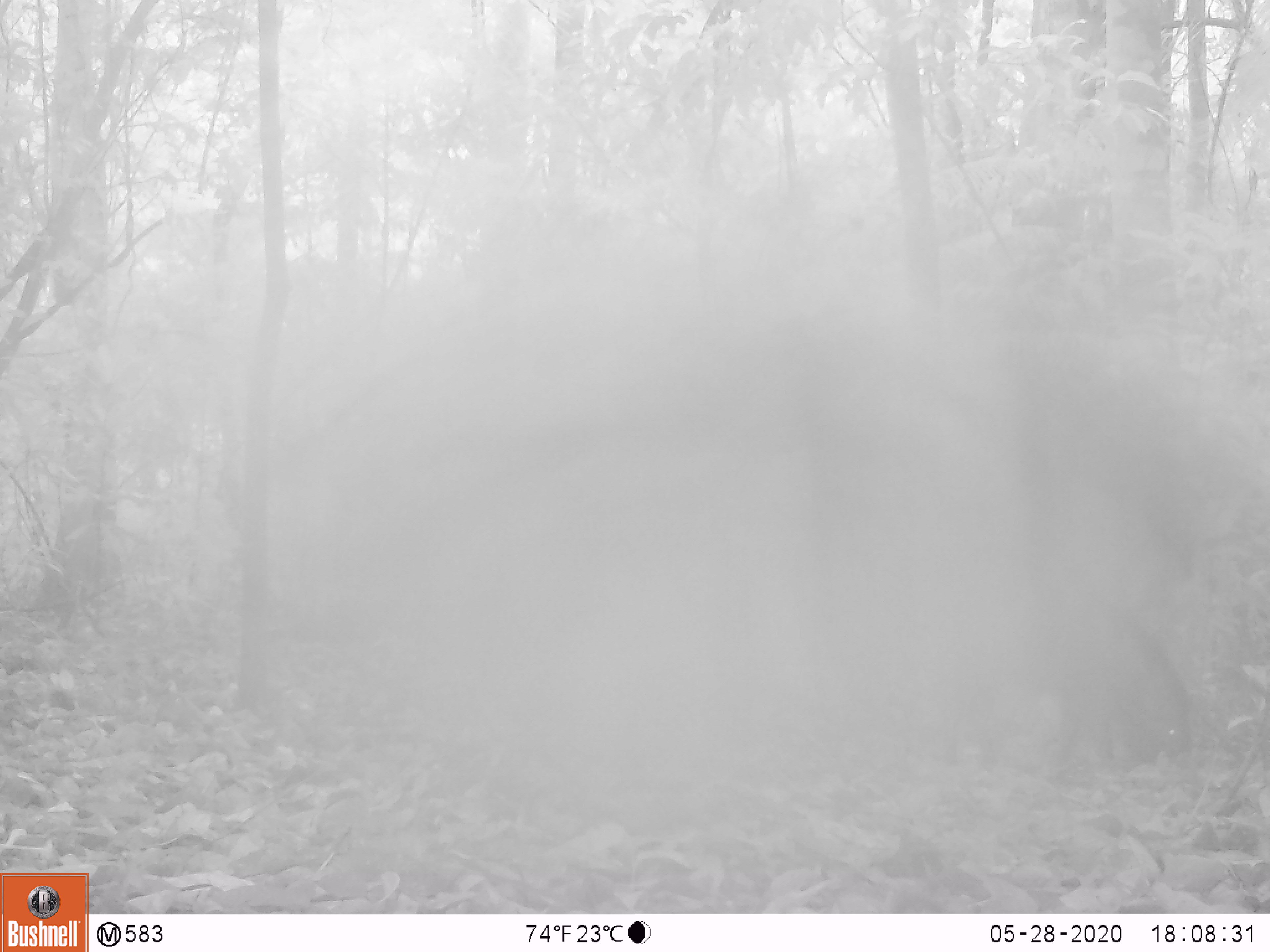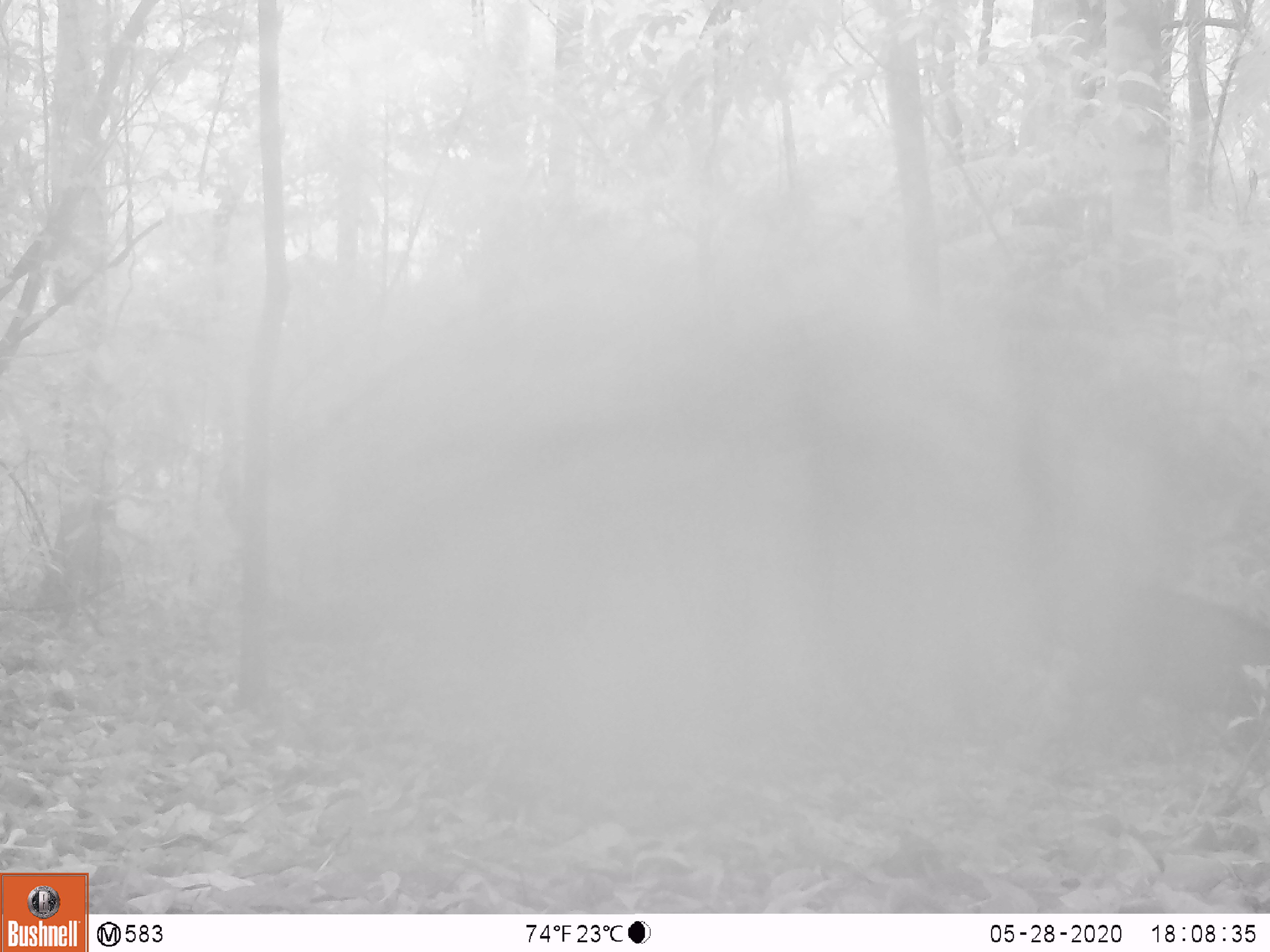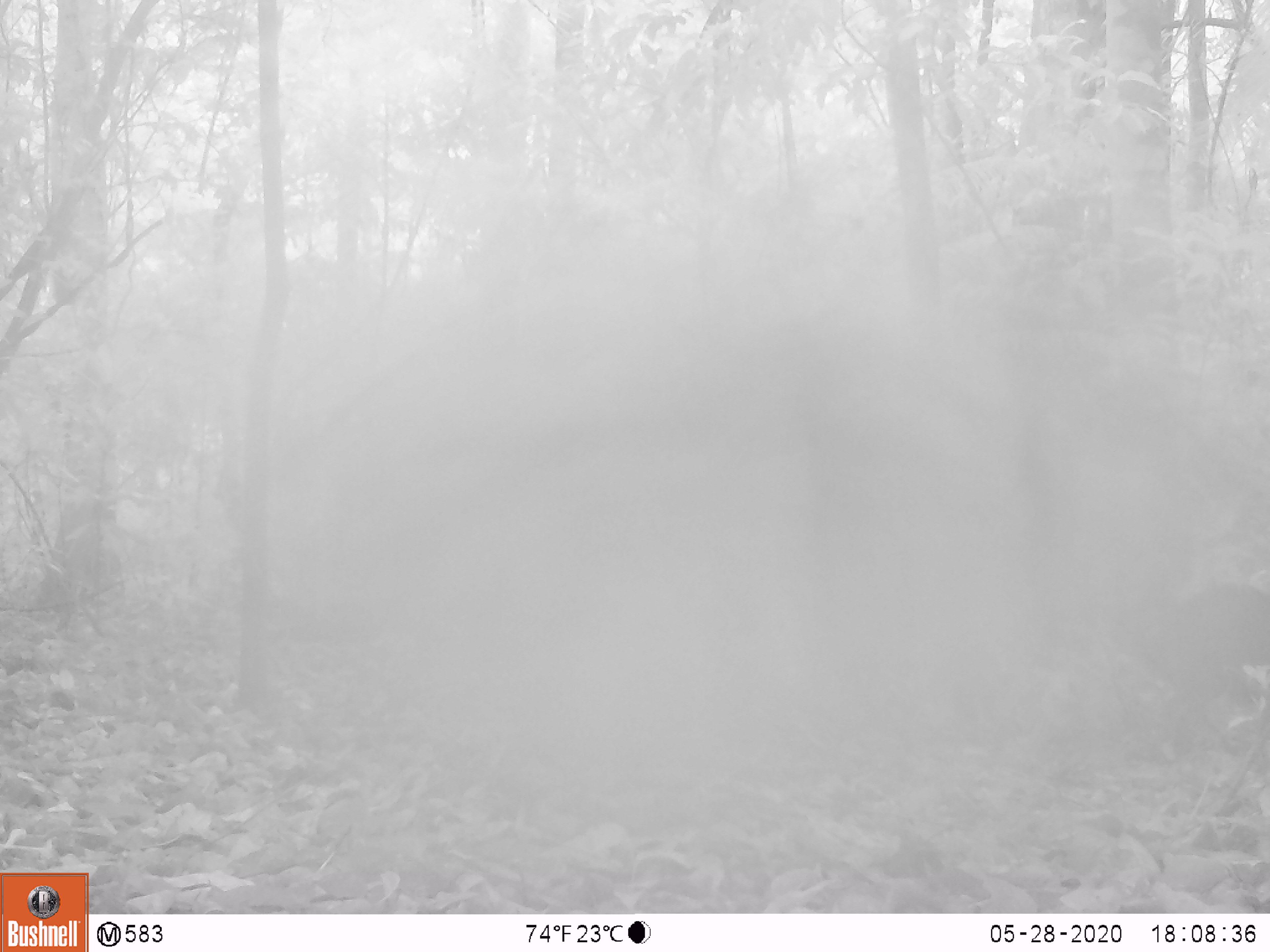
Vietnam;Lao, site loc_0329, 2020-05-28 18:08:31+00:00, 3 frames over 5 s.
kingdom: Animalia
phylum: Chordata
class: Mammalia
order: Artiodactyla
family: Suidae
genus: Sus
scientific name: Sus scrofa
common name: eurasian wild pig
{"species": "eurasian wild pig (Sus scrofa)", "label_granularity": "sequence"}